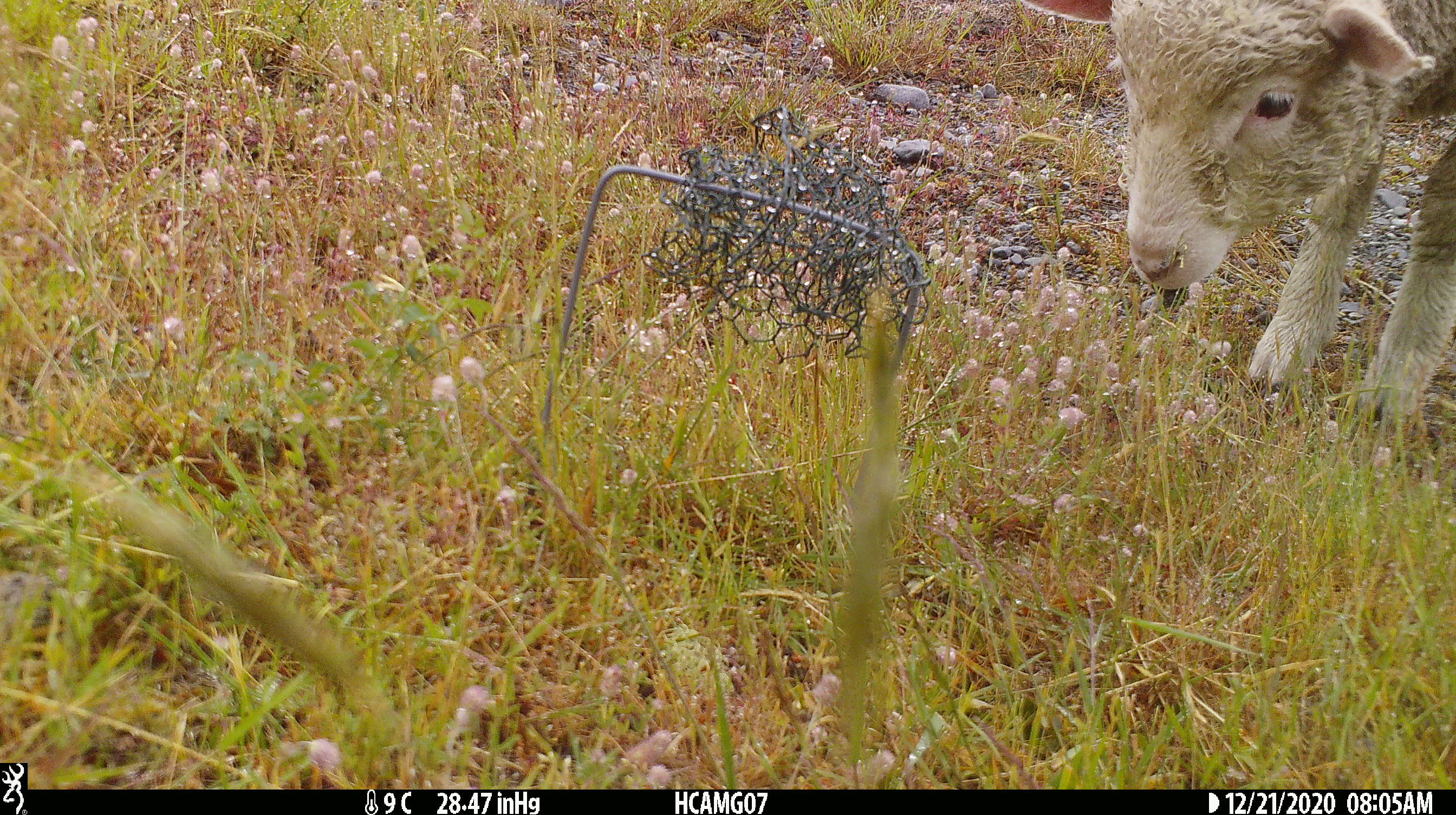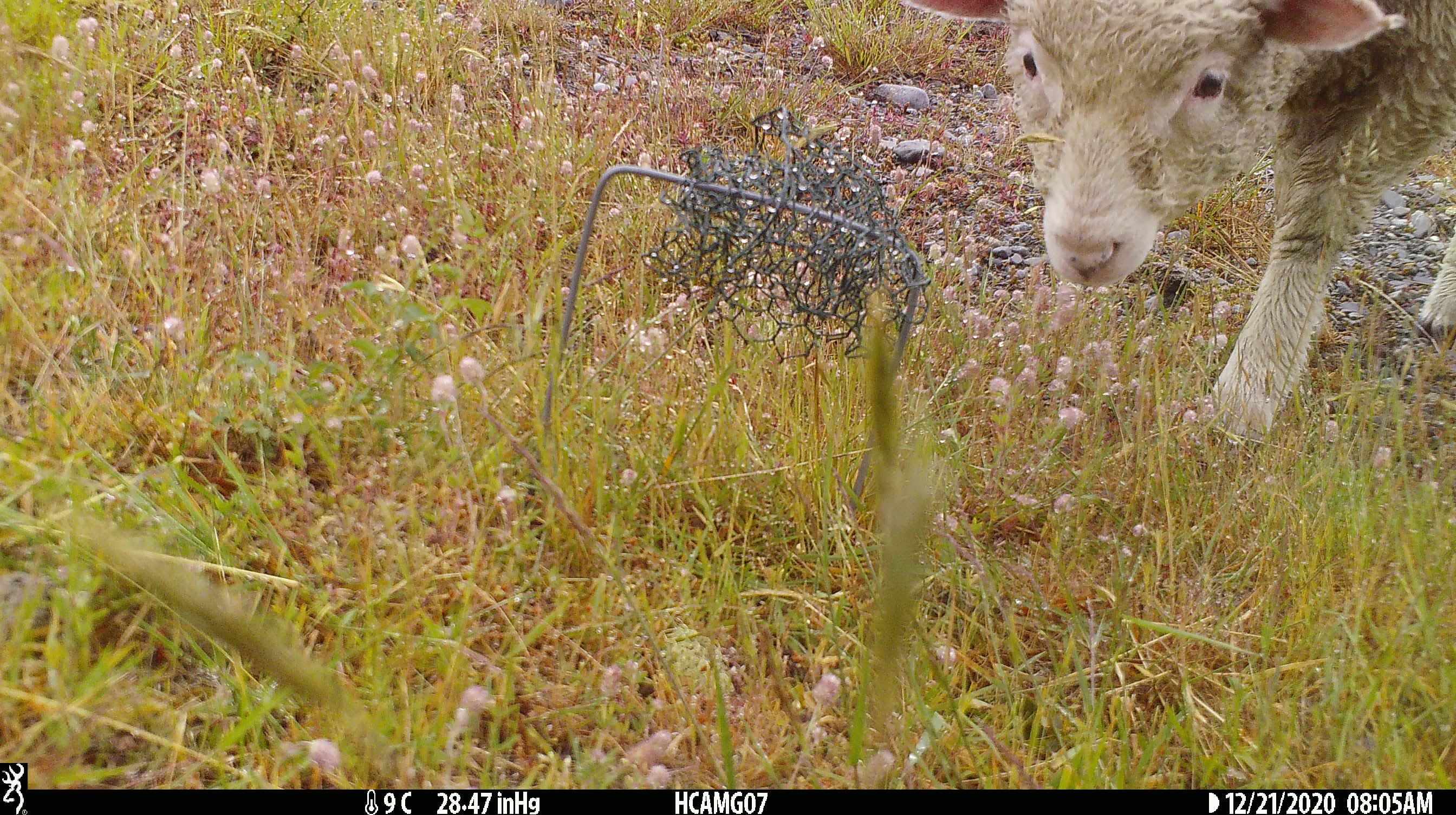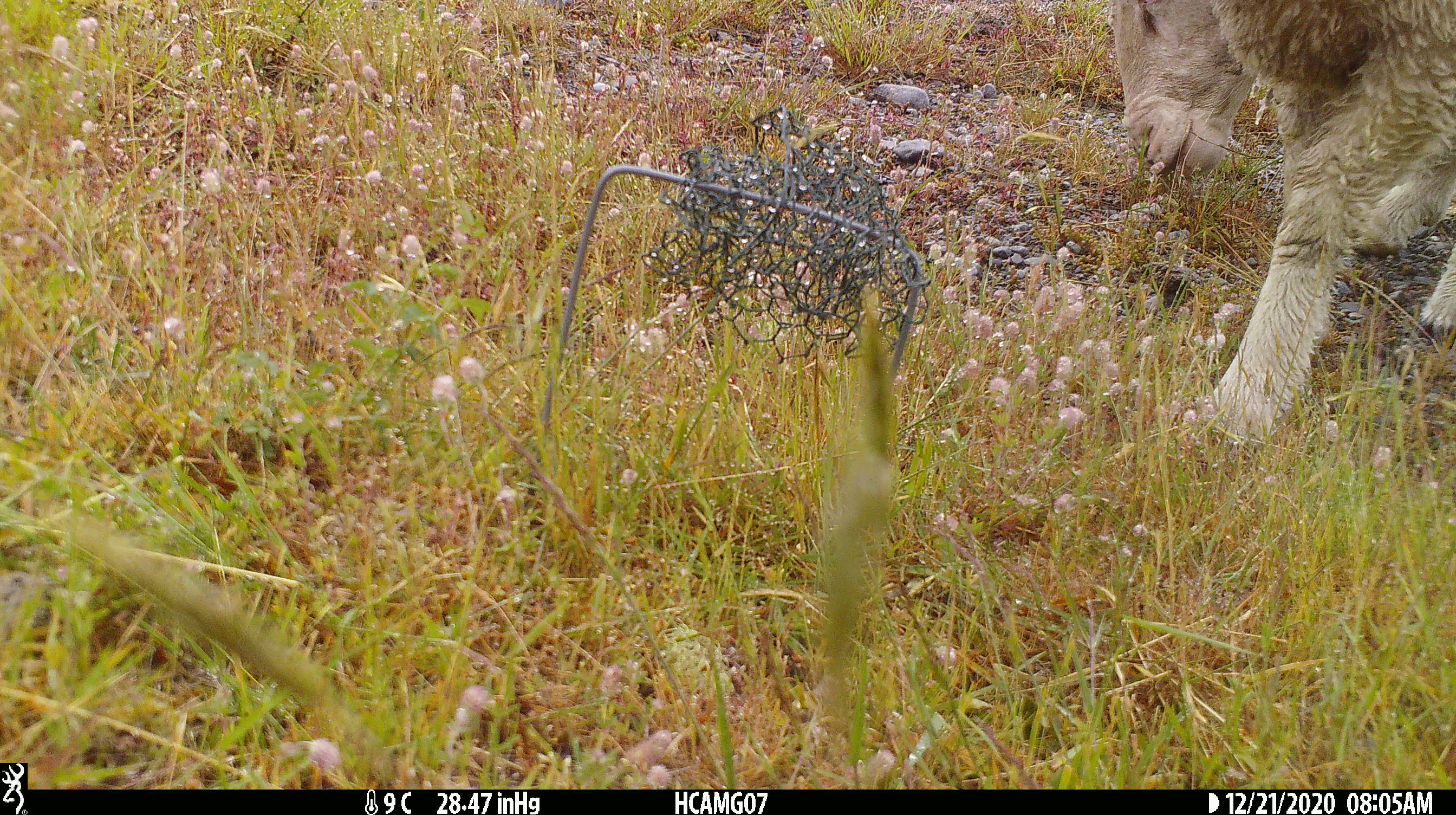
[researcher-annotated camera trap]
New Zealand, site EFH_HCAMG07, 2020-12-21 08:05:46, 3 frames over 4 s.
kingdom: Animalia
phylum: Chordata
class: Mammalia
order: Artiodactyla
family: Bovidae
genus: Ovis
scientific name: Ovis aries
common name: domestic sheep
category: sheep